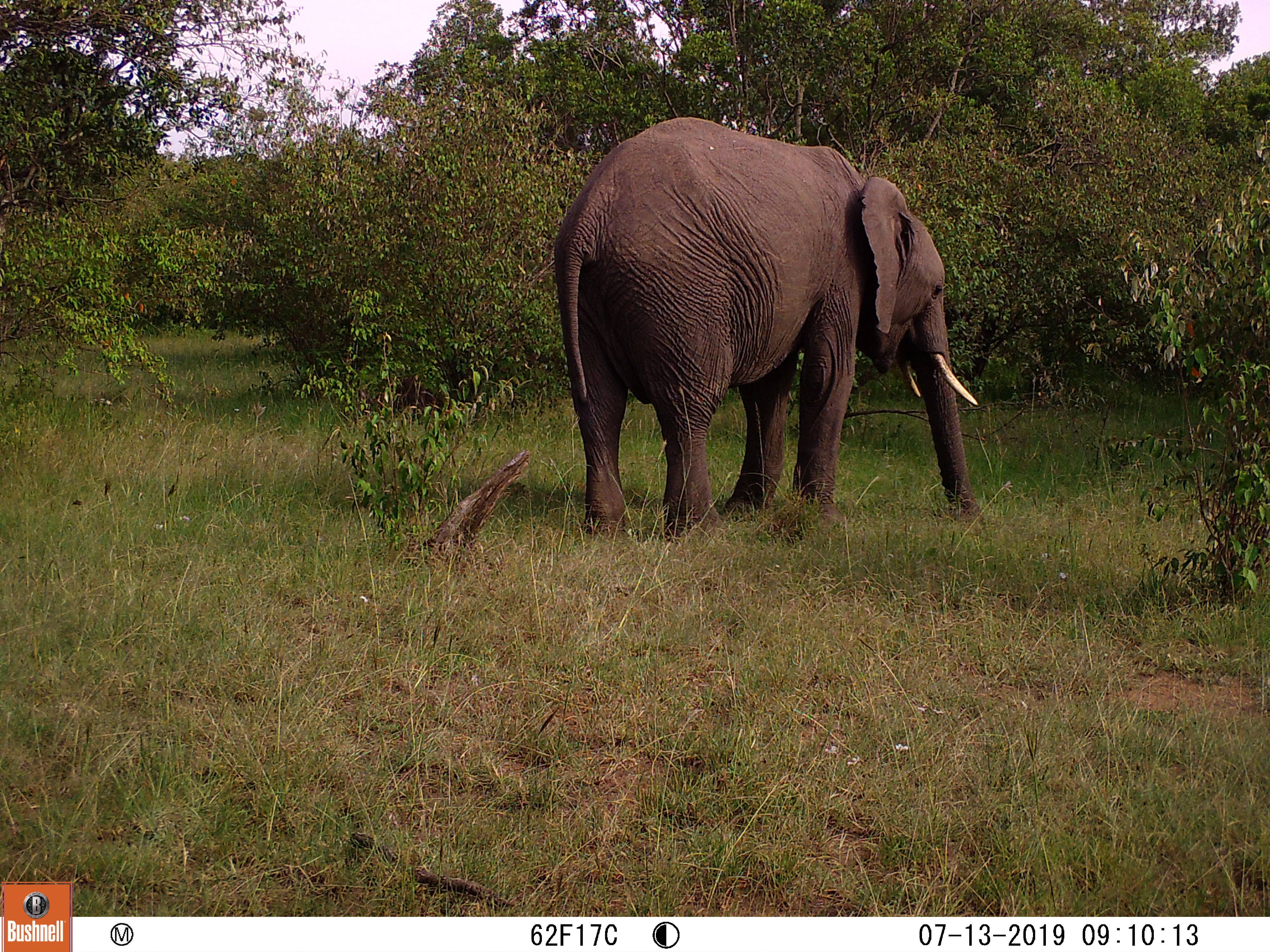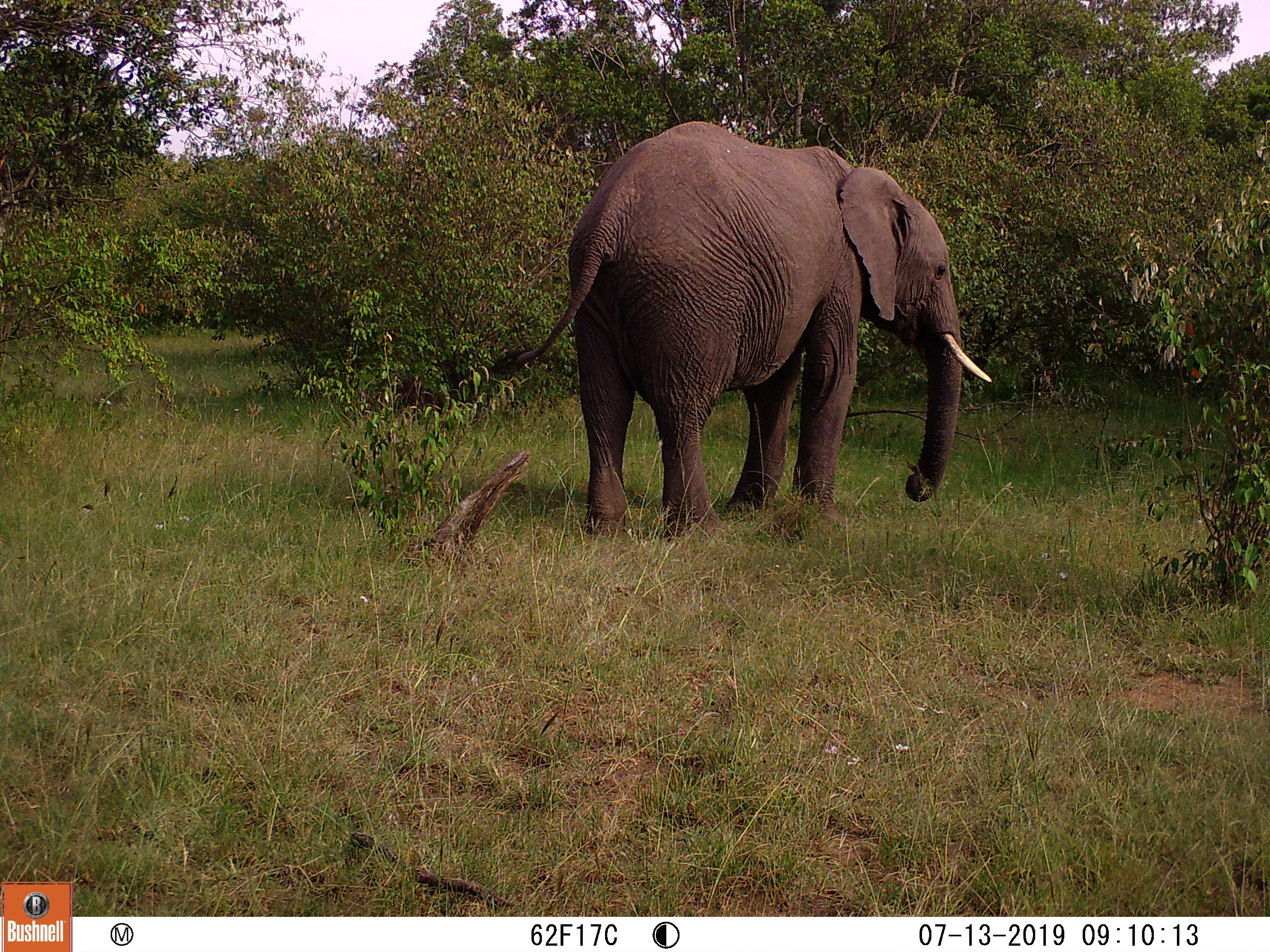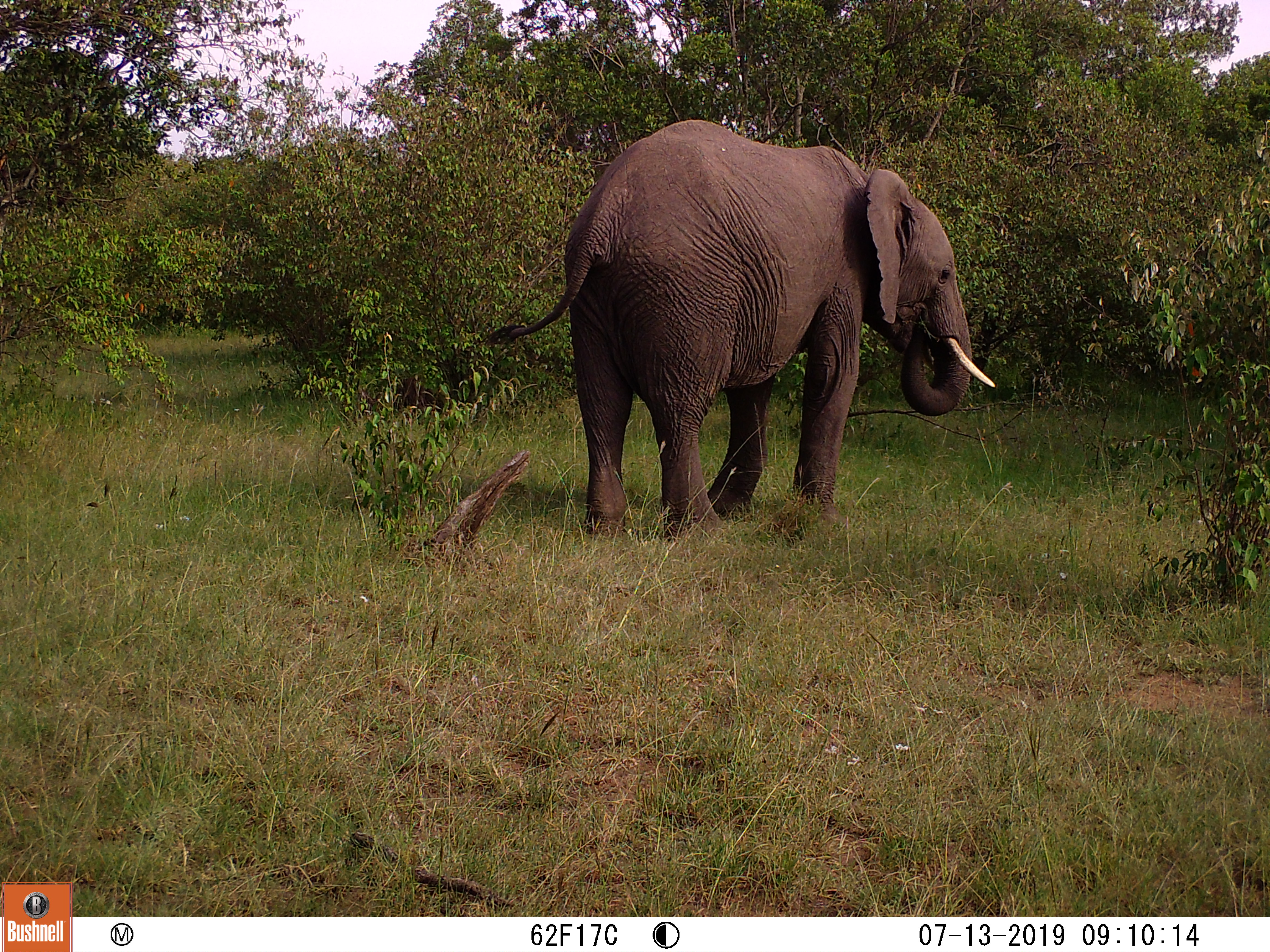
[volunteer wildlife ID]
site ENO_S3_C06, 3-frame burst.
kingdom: Animalia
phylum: Chordata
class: Mammalia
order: Proboscidea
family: Elephantidae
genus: Loxodonta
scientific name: Loxodonta africana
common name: african bush elephant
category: elephant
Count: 1.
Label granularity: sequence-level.